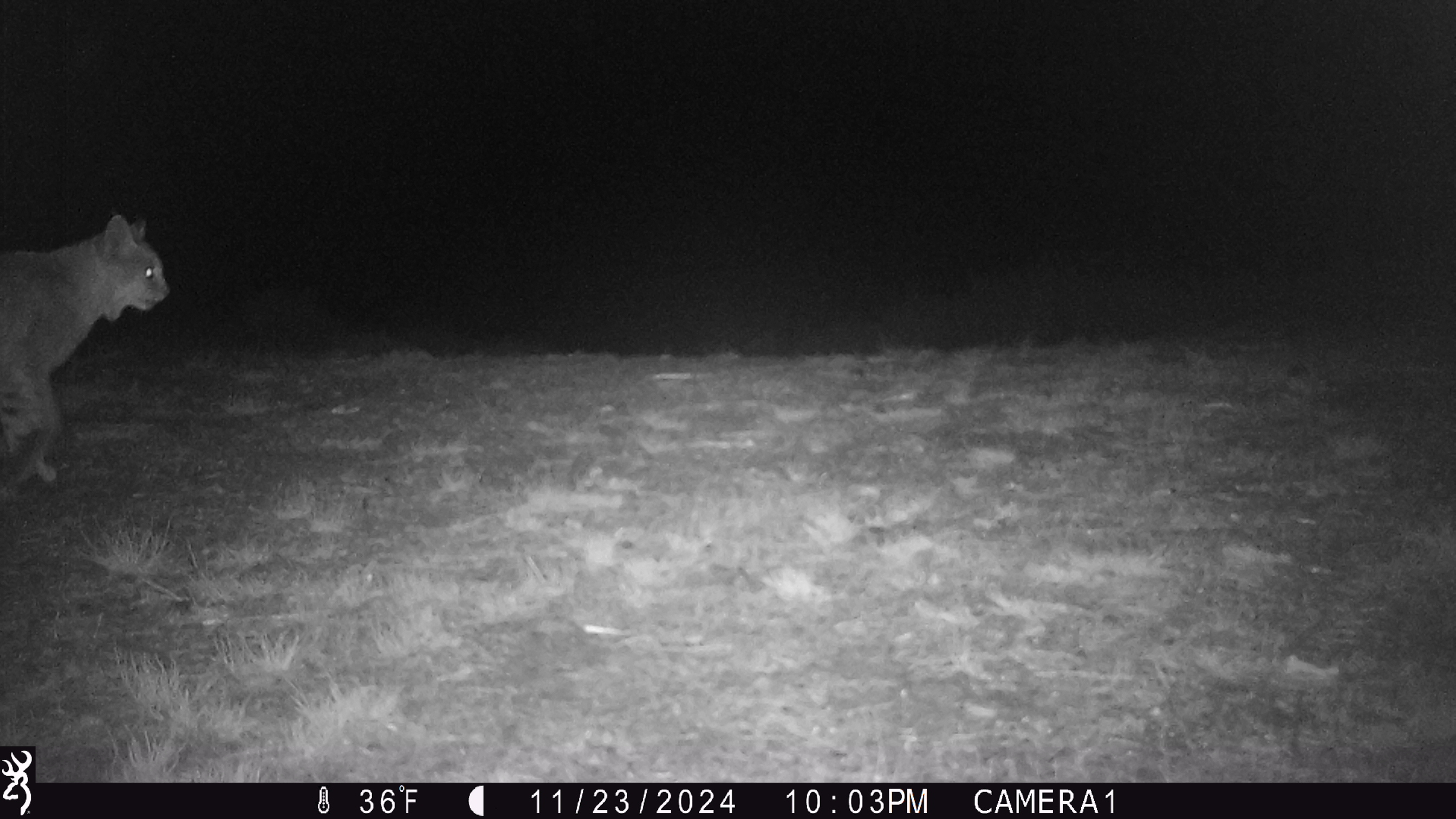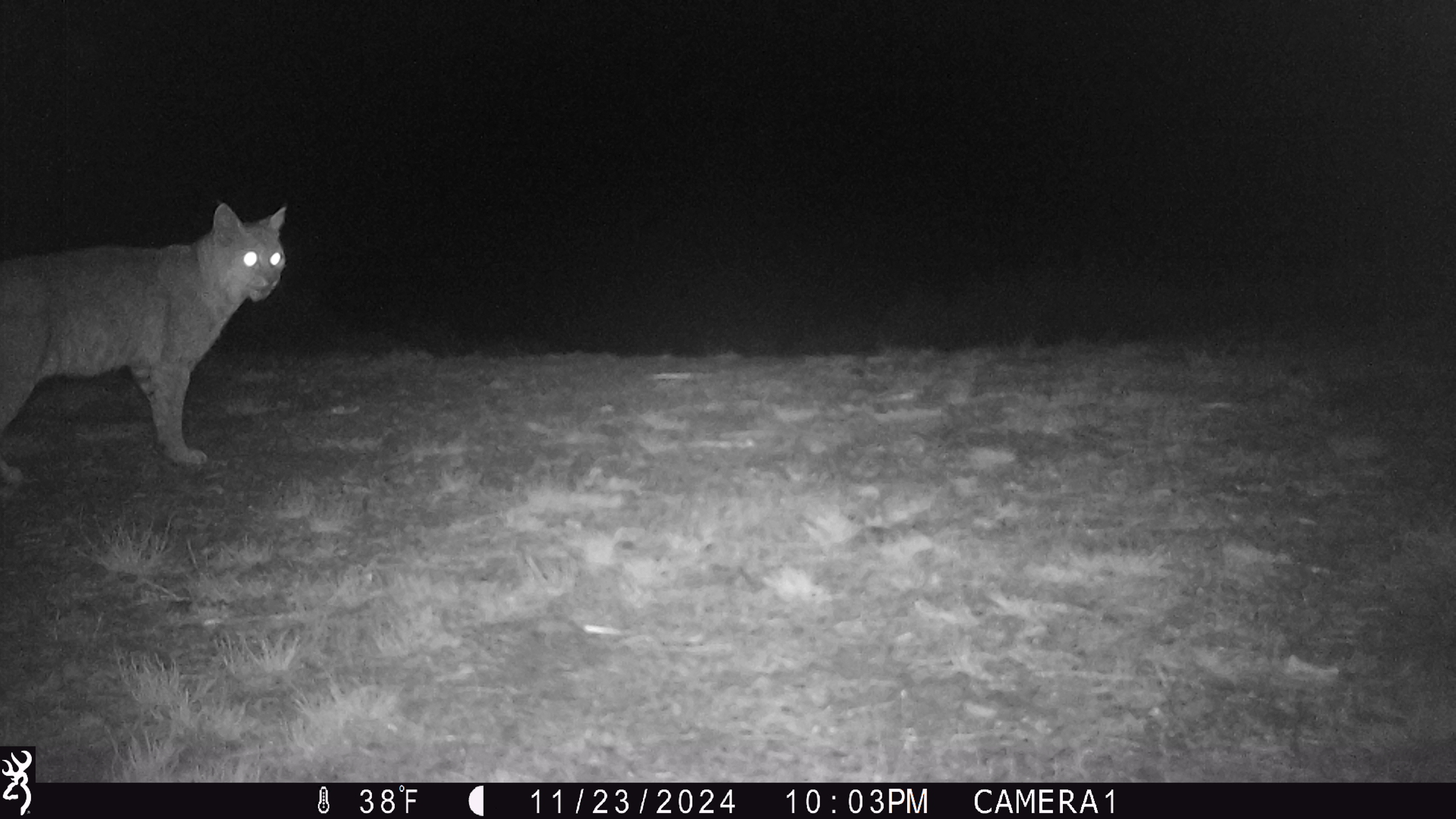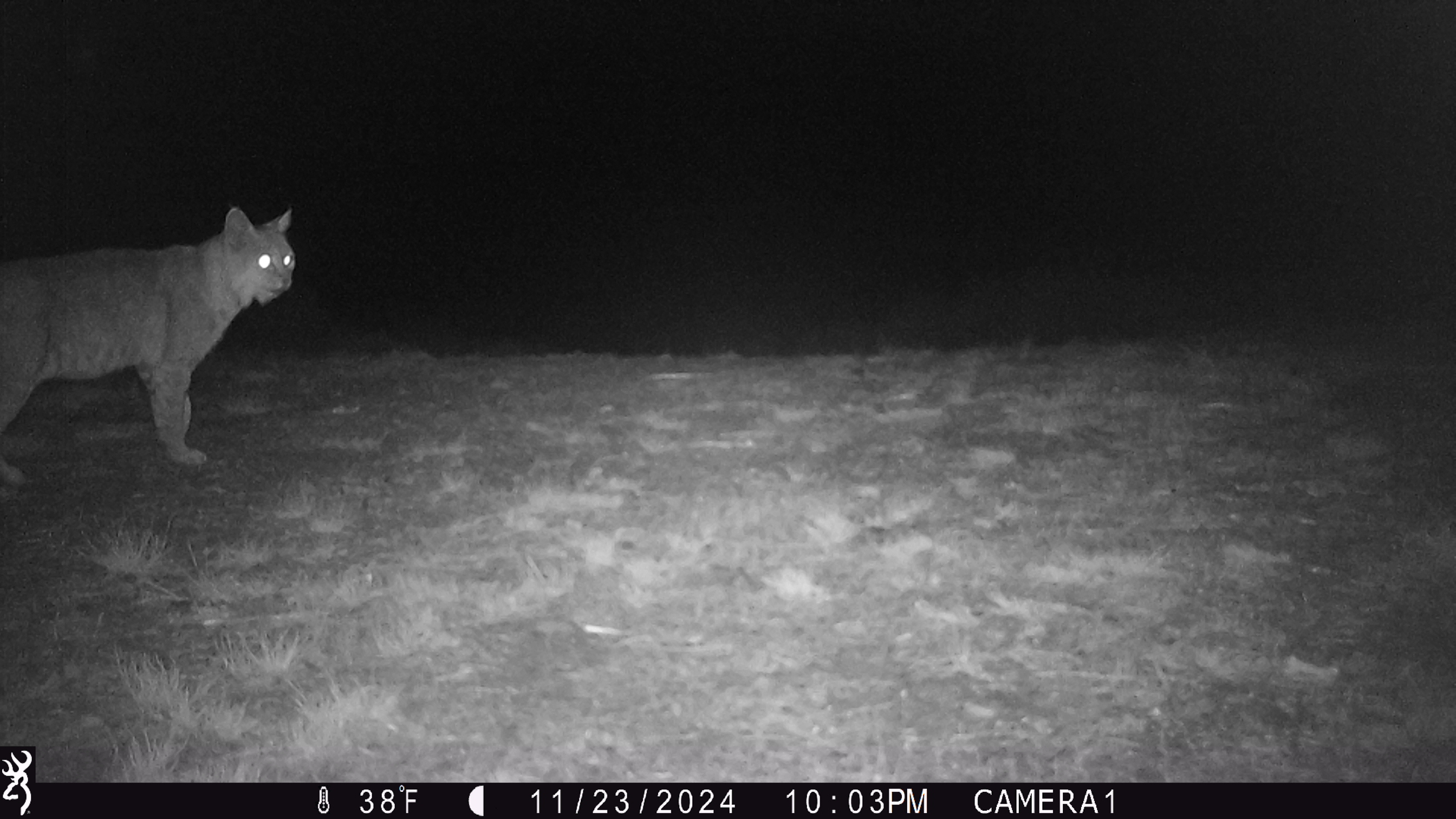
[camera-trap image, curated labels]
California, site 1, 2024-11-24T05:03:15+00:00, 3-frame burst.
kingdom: Animalia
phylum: Chordata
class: Mammalia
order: Carnivora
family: Felidae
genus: Lynx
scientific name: Lynx rufus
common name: bobcat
Bobcat (Lynx rufus).